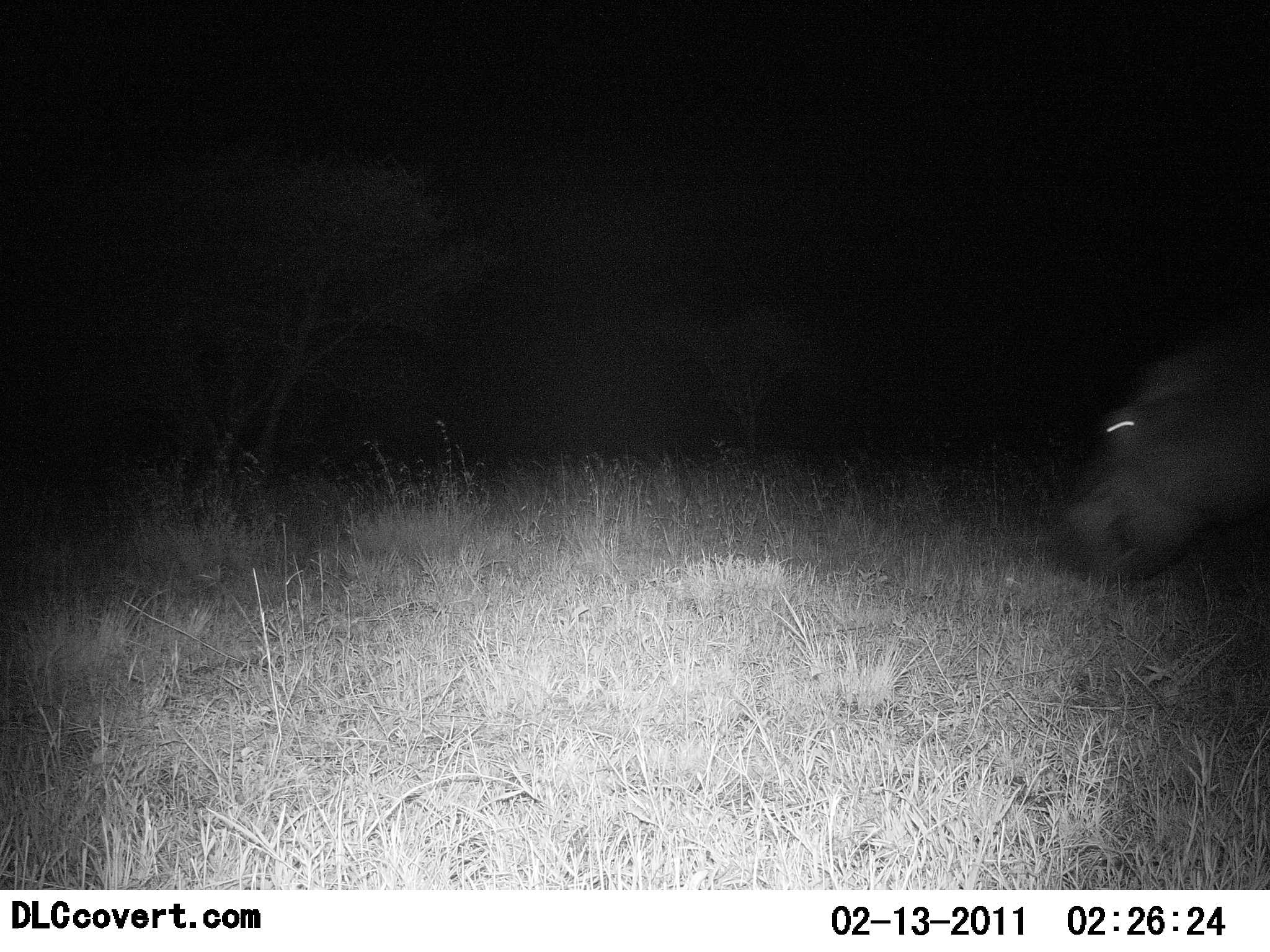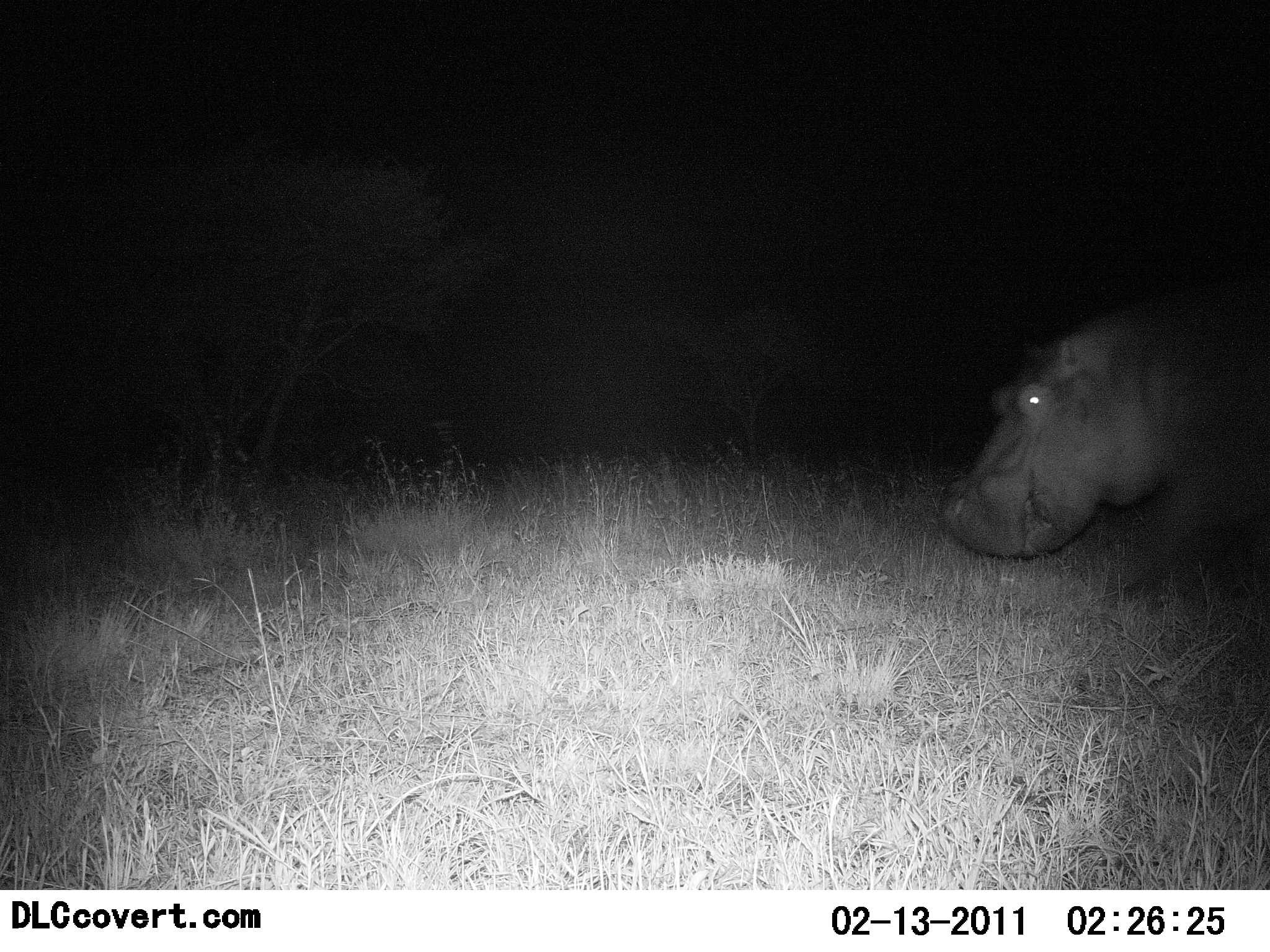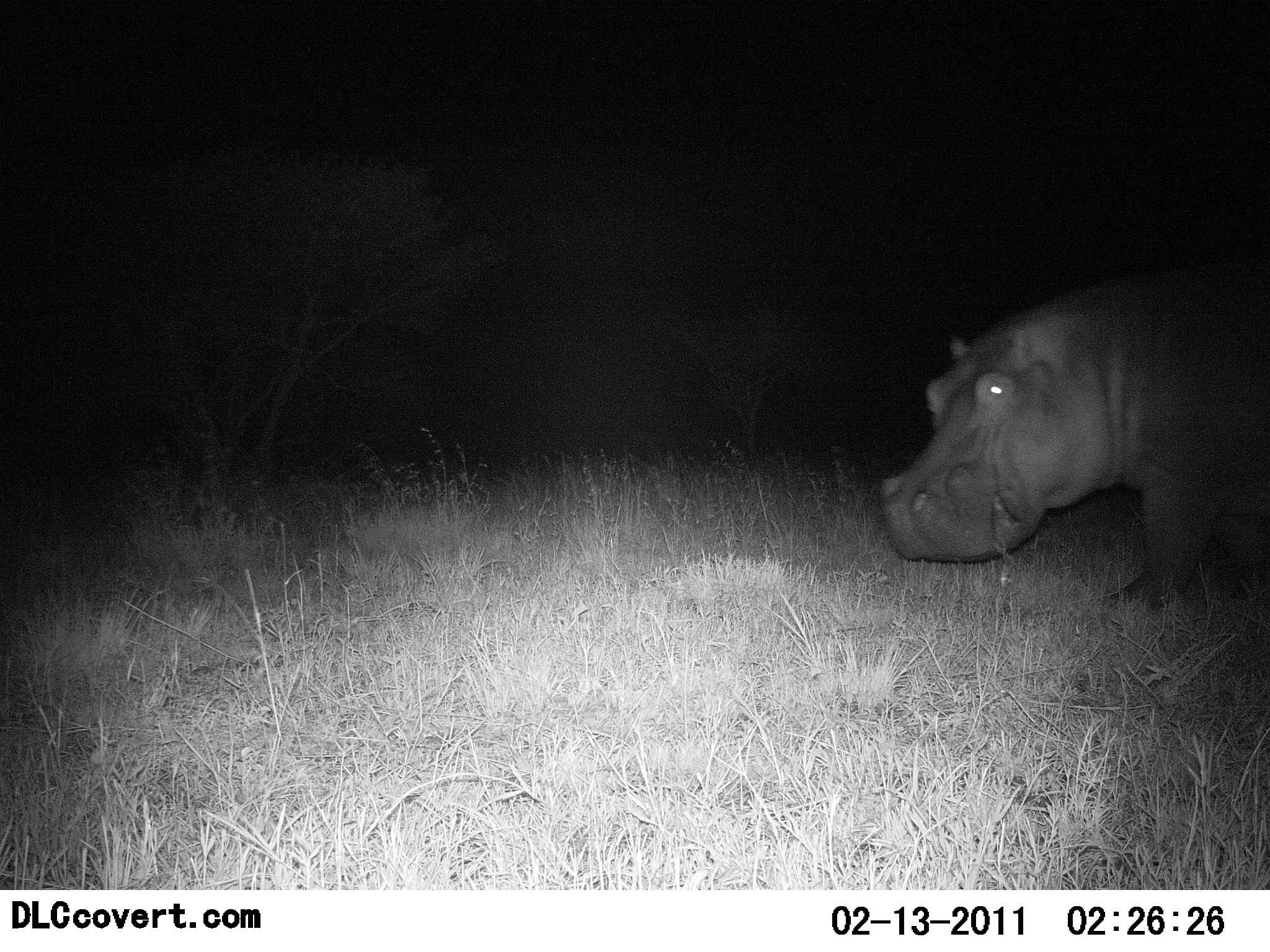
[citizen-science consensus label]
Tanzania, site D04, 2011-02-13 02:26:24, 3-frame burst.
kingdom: Animalia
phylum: Chordata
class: Mammalia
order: Artiodactyla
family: Hippopotamidae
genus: Hippopotamus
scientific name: Hippopotamus amphibius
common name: hippopotamus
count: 1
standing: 18%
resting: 0%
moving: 91%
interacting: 0%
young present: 0%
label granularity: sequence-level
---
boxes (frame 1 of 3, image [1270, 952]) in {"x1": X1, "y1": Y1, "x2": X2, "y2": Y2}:
animal: {"x1": 1068, "y1": 305, "x2": 1270, "y2": 579}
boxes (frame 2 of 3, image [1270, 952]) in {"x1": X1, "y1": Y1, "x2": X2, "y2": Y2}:
animal: {"x1": 938, "y1": 256, "x2": 1269, "y2": 574}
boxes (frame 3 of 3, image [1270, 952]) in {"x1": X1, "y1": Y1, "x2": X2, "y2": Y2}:
animal: {"x1": 875, "y1": 264, "x2": 1270, "y2": 619}